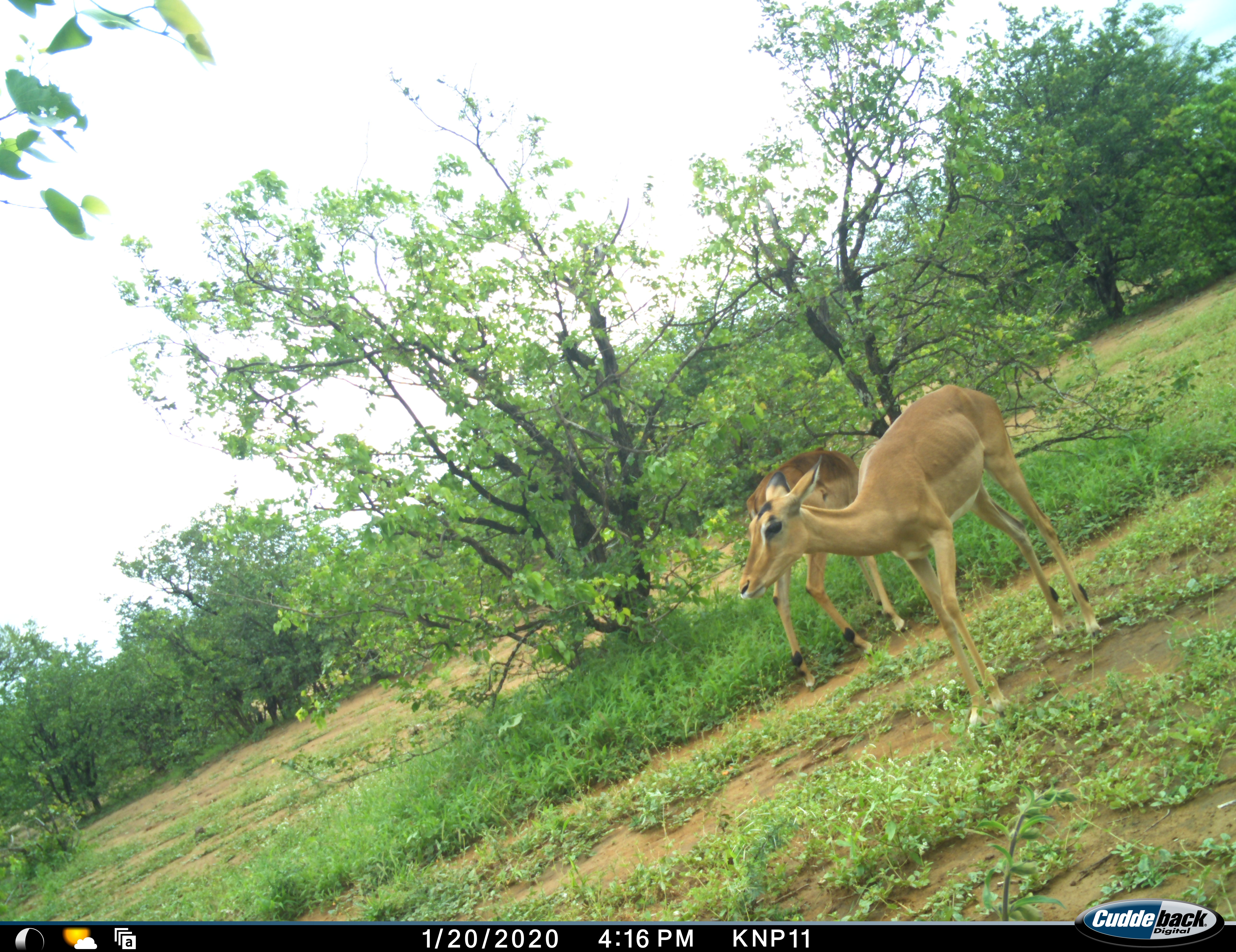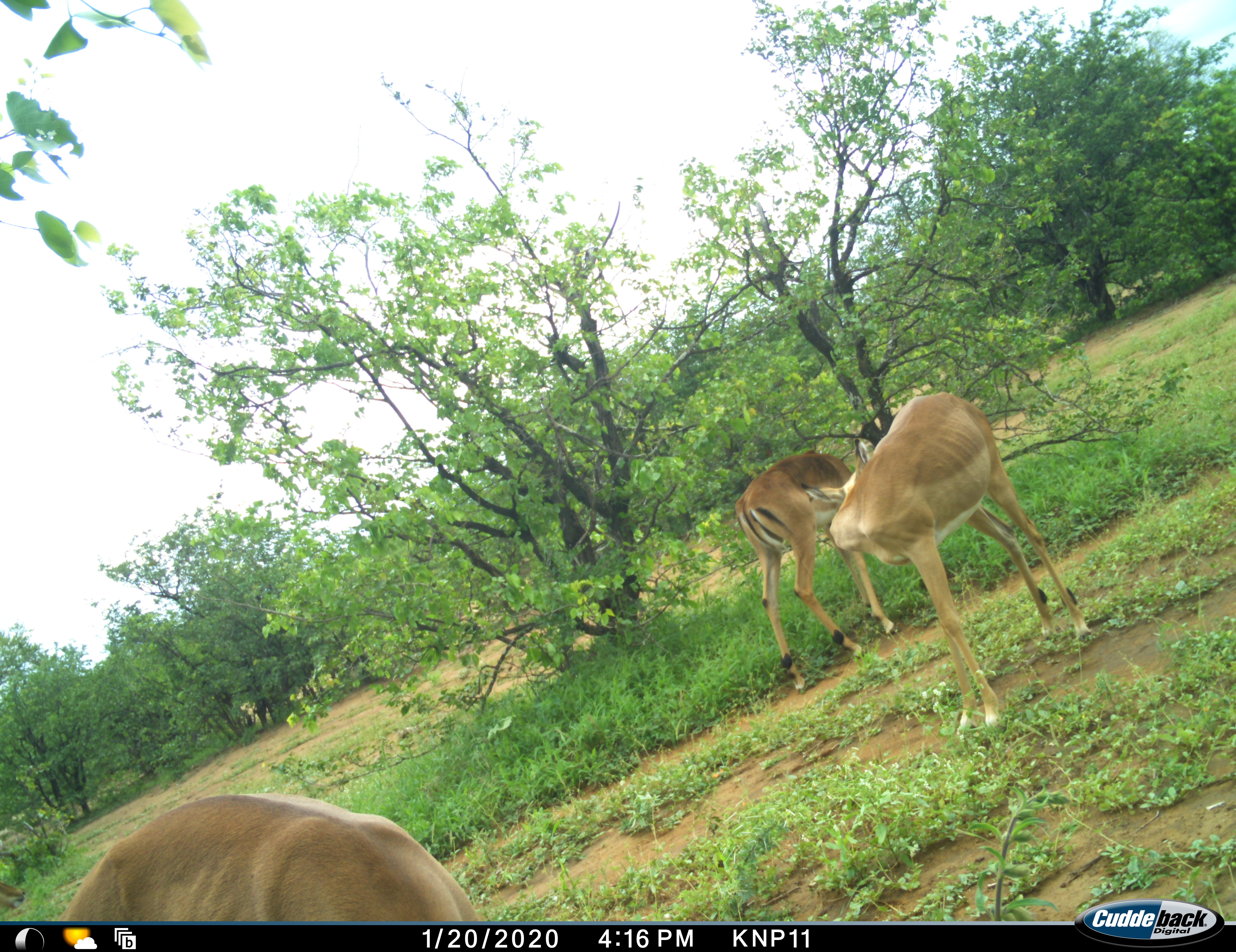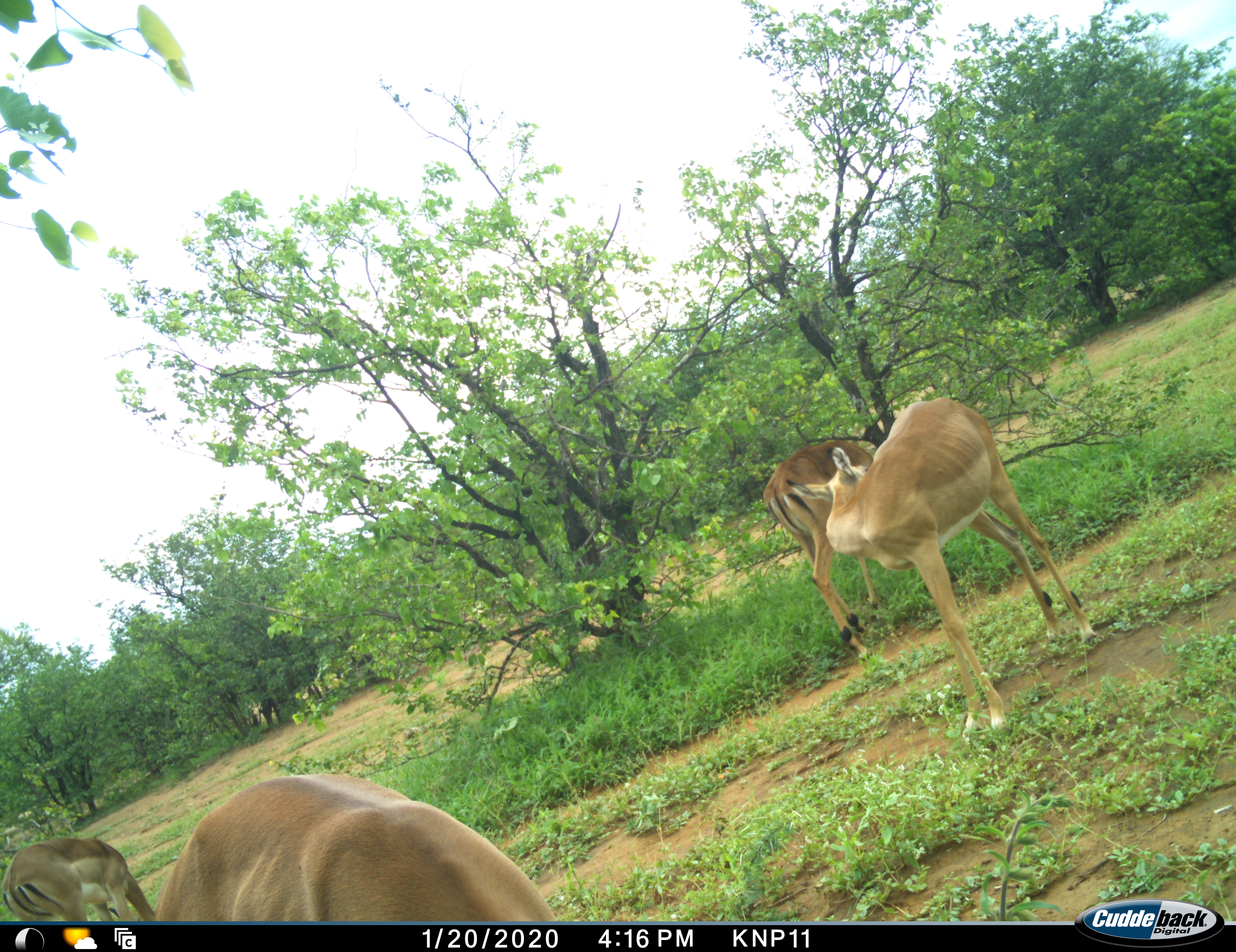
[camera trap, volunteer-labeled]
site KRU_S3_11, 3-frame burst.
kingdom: Animalia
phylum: Chordata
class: Mammalia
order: Artiodactyla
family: Bovidae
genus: Aepyceros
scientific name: Aepyceros melampus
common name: impala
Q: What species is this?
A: Impala (Aepyceros melampus).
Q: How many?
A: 4.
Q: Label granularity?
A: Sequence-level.